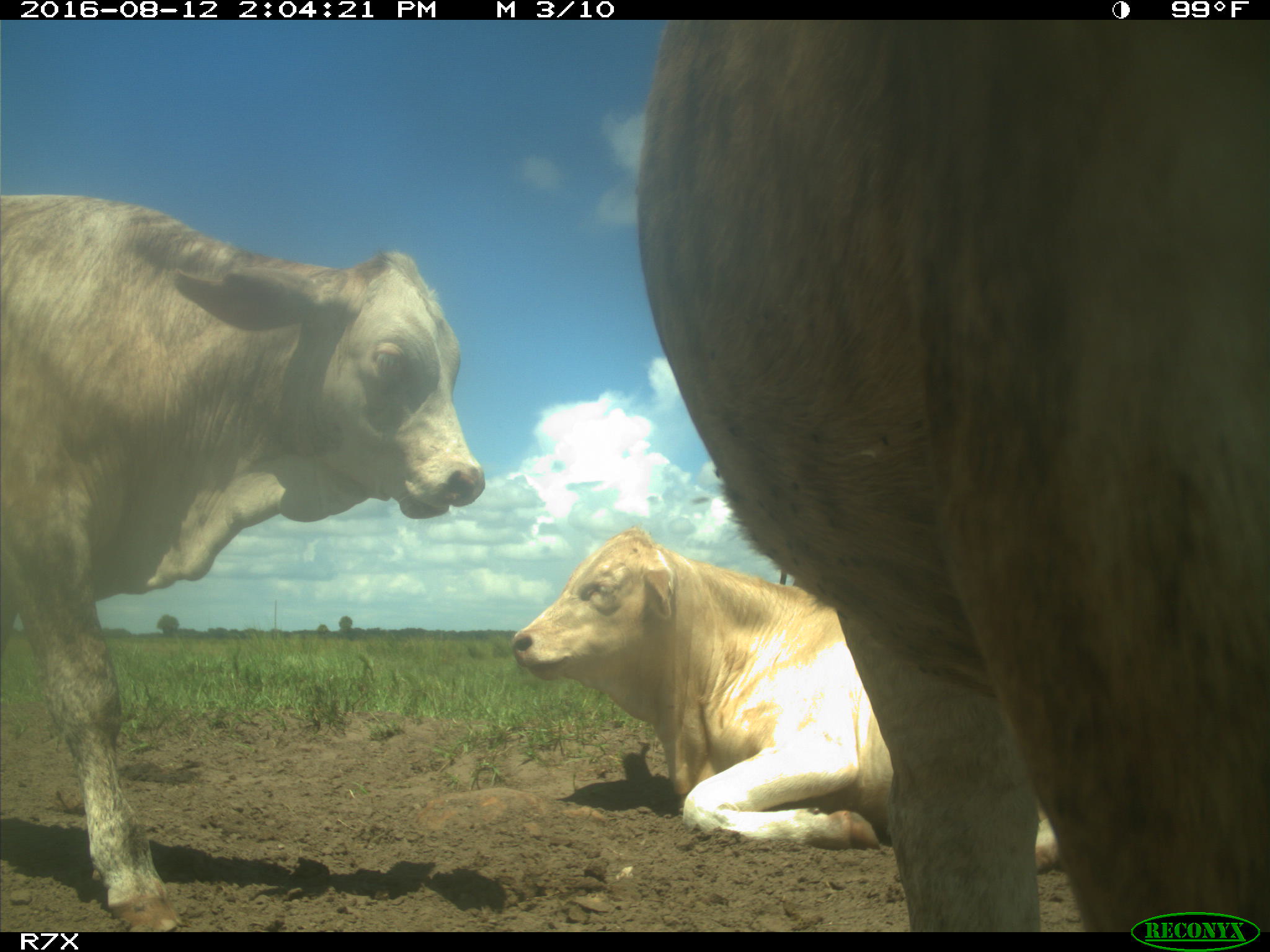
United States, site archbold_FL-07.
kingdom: Animalia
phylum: Chordata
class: Mammalia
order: Artiodactyla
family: Bovidae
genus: Bos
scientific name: Bos taurus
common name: domestic cow